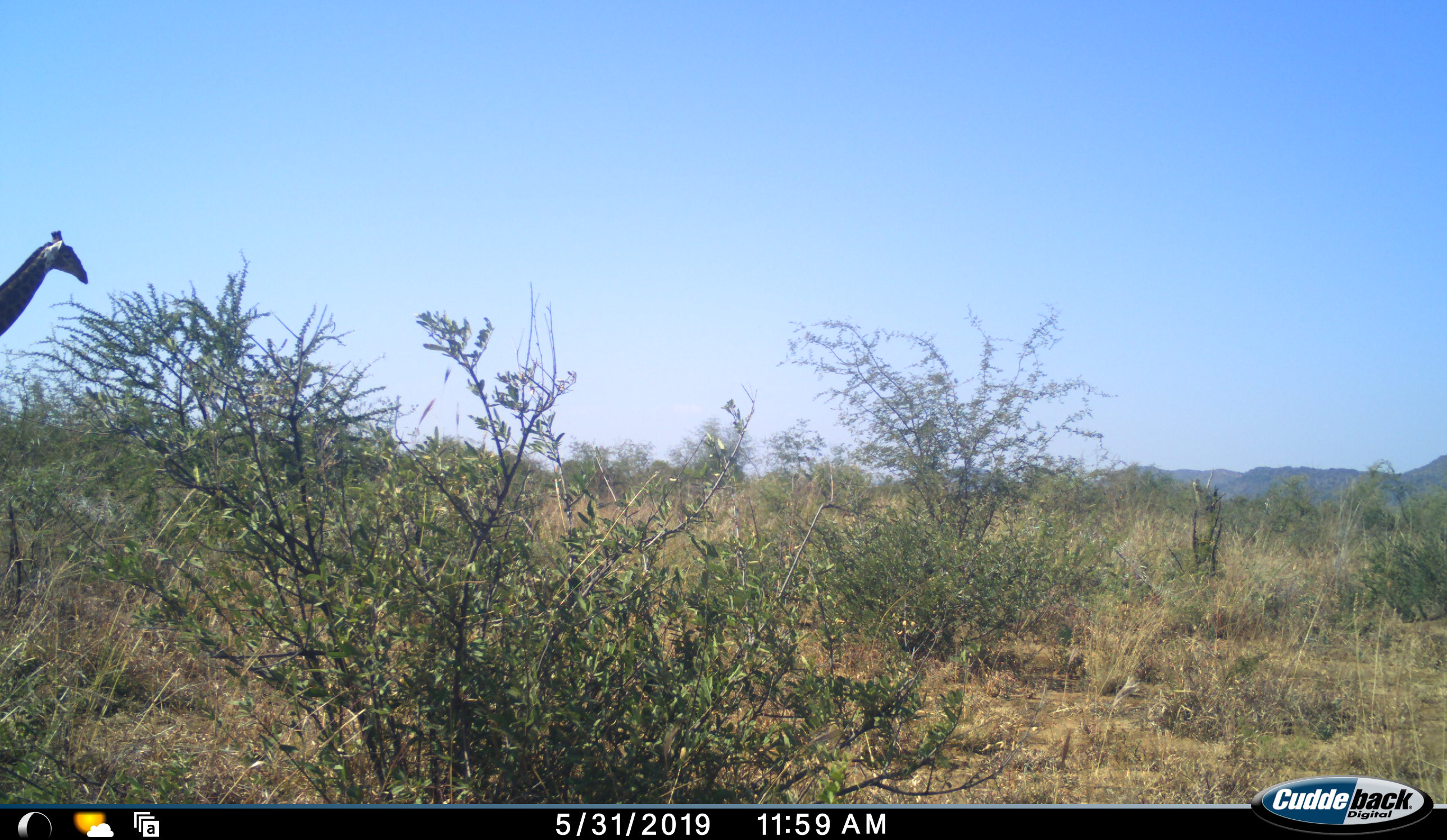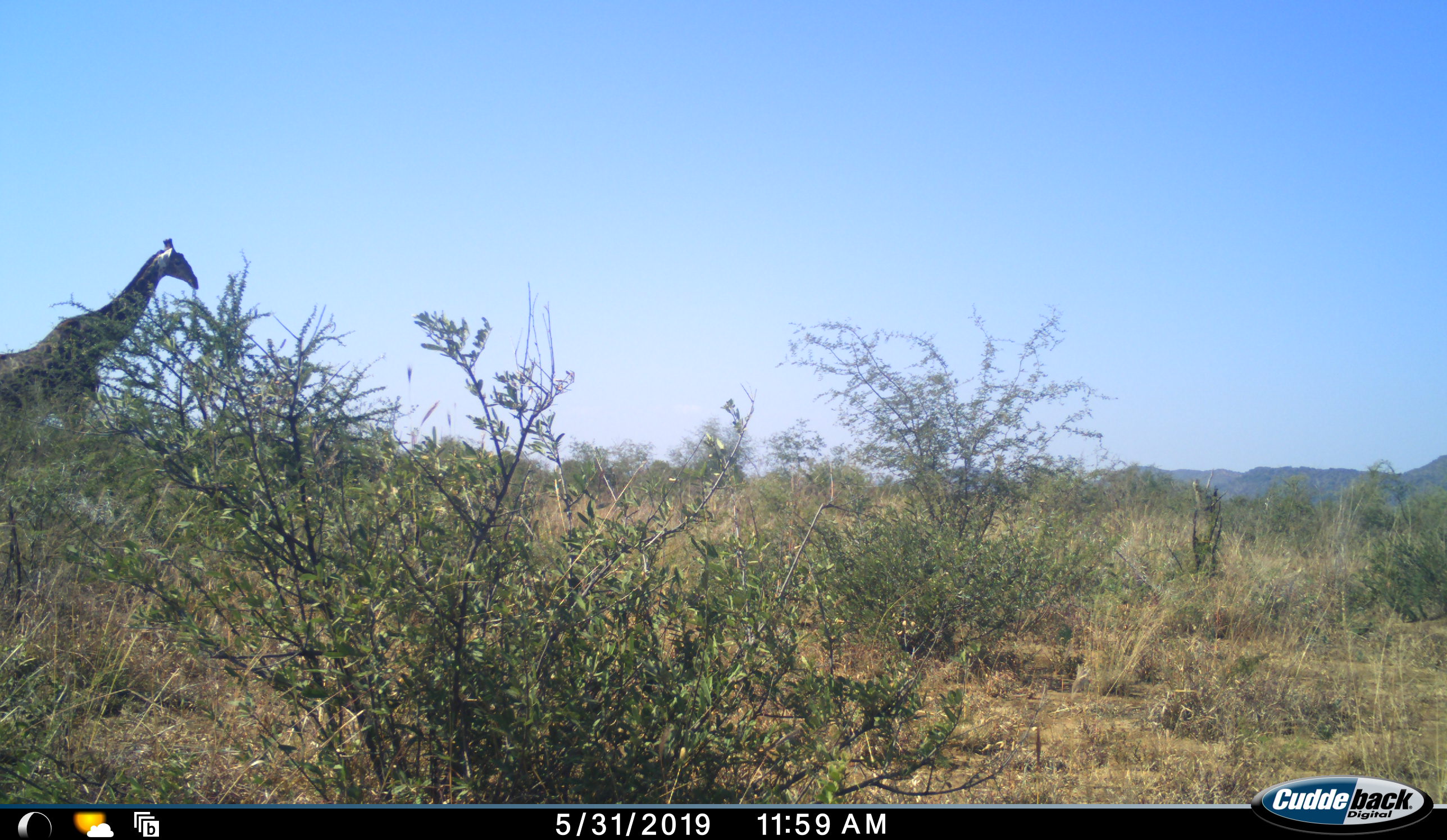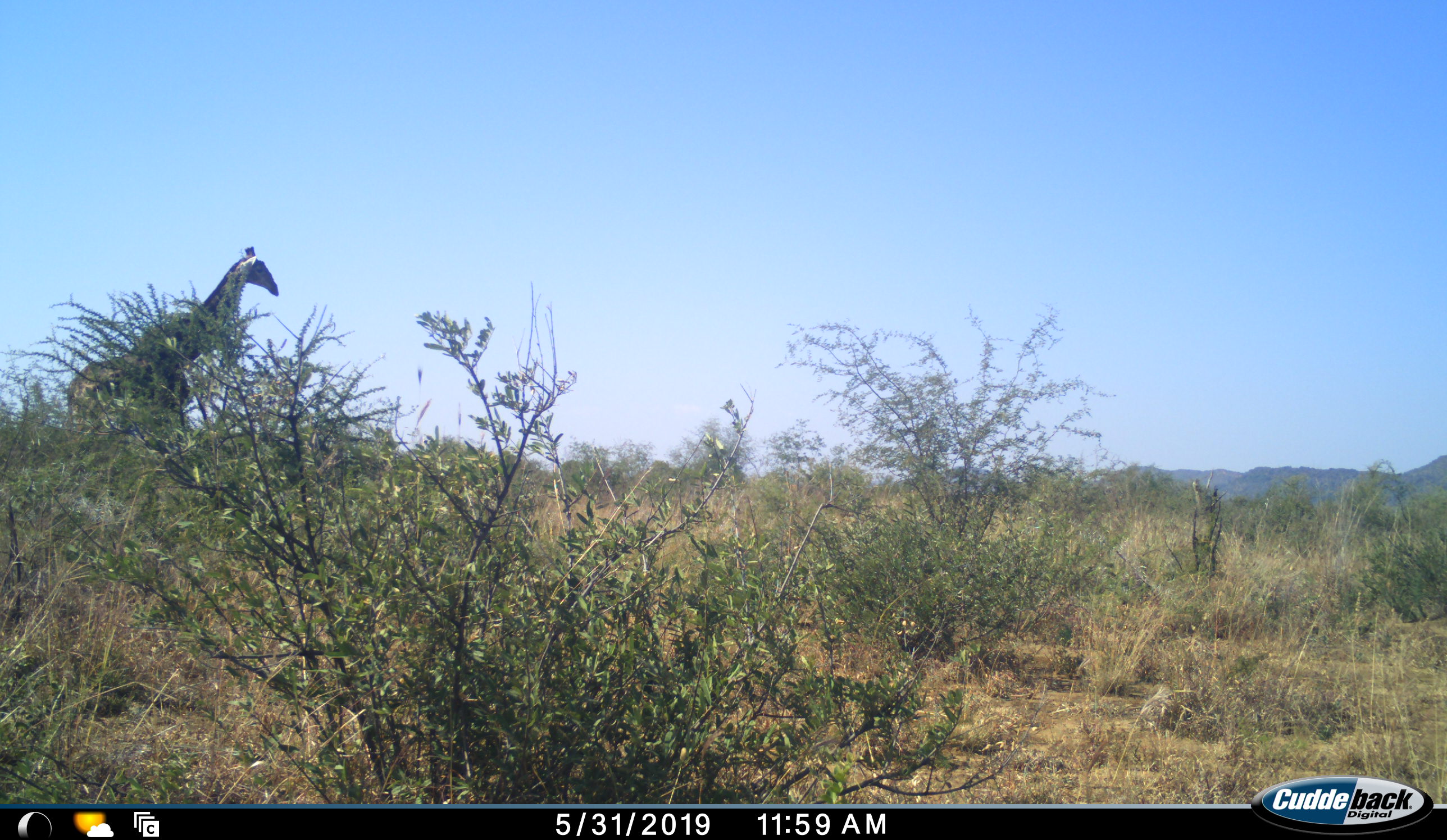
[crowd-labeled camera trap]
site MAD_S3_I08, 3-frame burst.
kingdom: Animalia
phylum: Chordata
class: Mammalia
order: Artiodactyla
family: Giraffidae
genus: Giraffa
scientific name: Giraffa camelopardalis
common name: giraffe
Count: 1.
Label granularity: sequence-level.